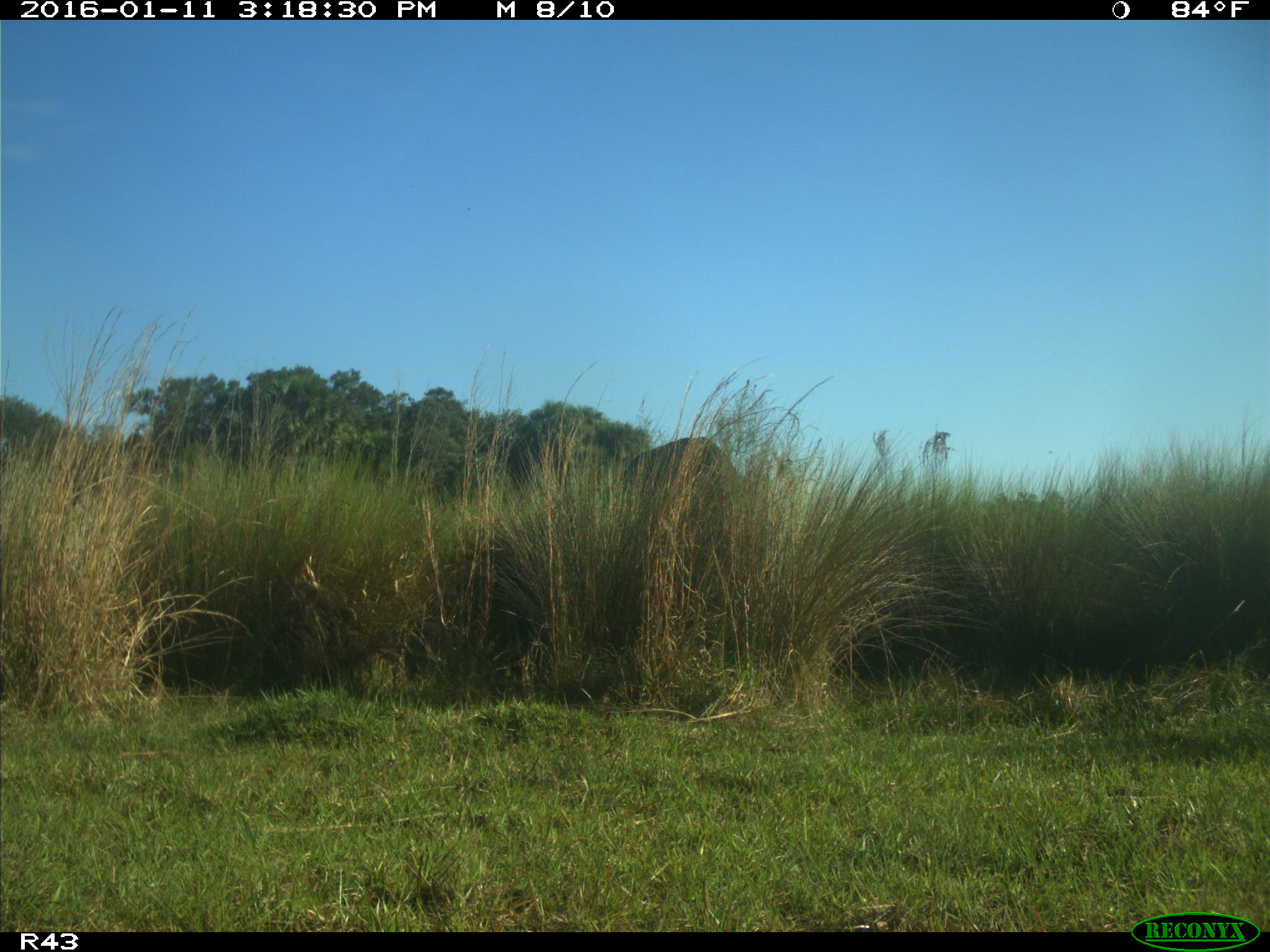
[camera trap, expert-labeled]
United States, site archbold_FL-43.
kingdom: Animalia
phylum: Chordata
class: Mammalia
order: Artiodactyla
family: Bovidae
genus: Bos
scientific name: Bos taurus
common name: domestic cow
Bos taurus (domestic cow).